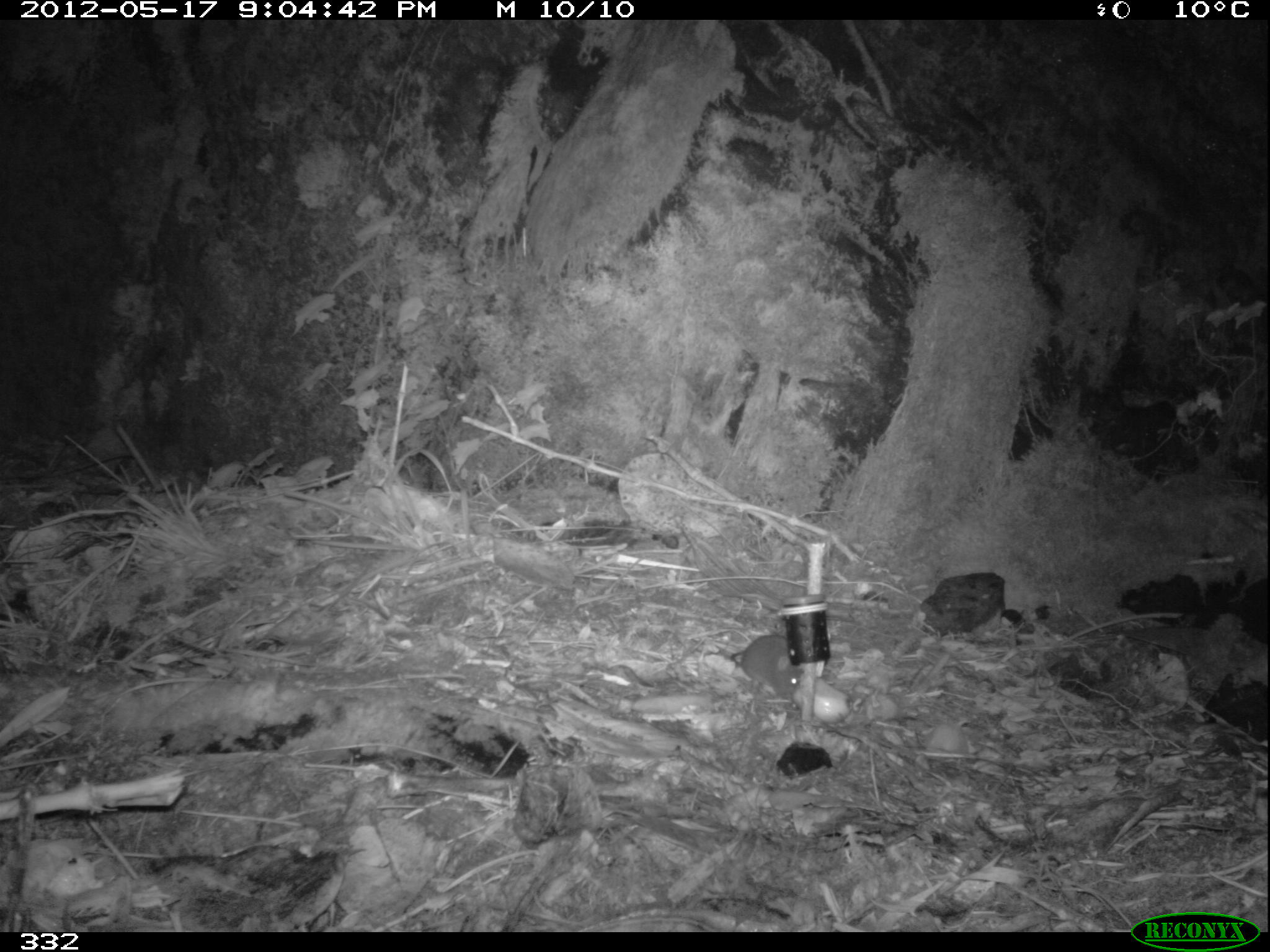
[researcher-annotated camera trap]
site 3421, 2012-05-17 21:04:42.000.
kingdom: Animalia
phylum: Chordata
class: Mammalia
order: Rodentia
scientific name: Rodentia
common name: rodents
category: unknown rodent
Unknown rodent (rodents) (Rodentia).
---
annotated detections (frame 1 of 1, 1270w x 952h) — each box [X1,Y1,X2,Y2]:
unknown rodent: [730,635,803,699]